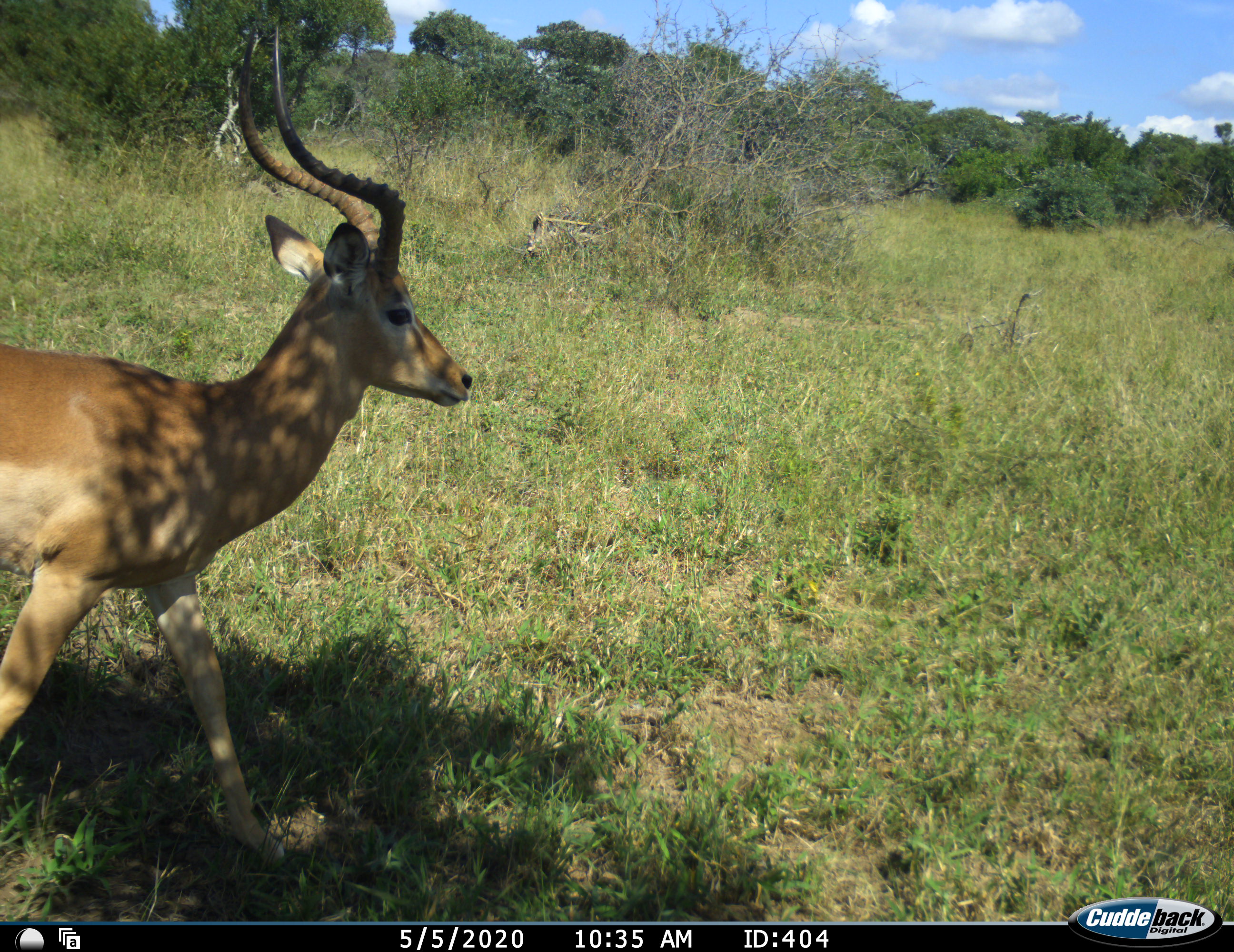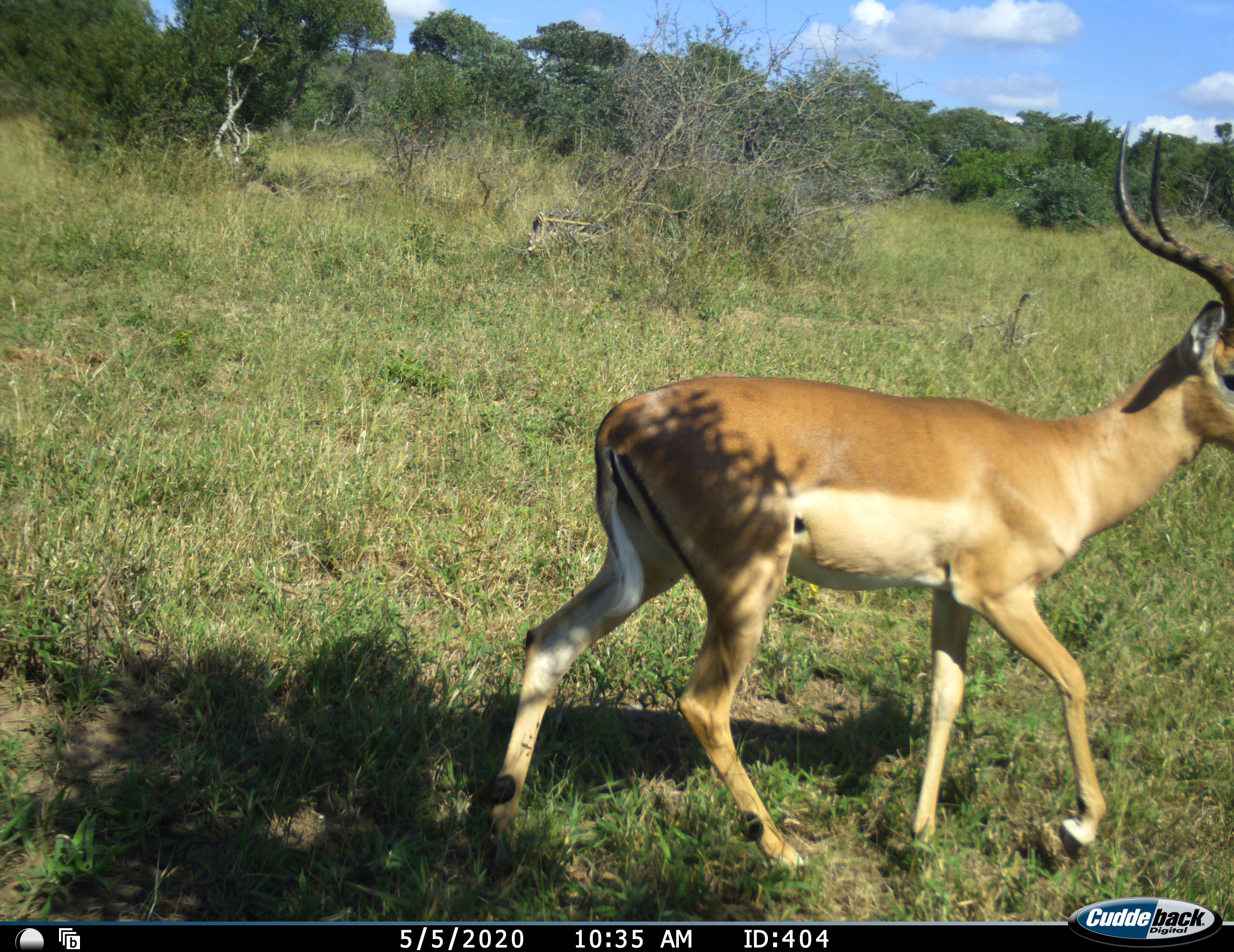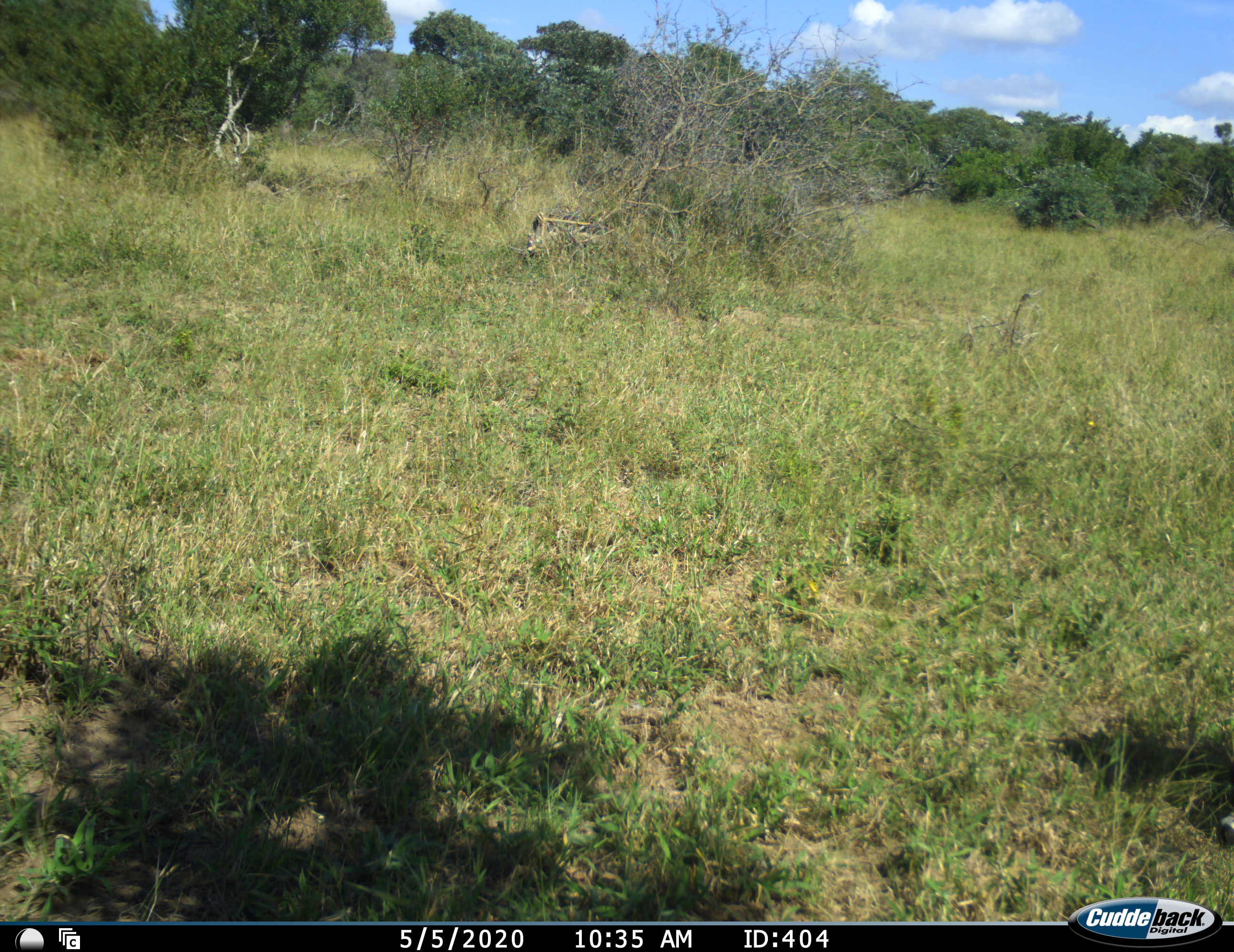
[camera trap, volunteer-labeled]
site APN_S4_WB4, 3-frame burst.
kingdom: Animalia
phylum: Chordata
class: Mammalia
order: Artiodactyla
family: Bovidae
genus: Aepyceros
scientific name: Aepyceros melampus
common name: impala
Impala (Aepyceros melampus), count 1. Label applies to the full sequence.